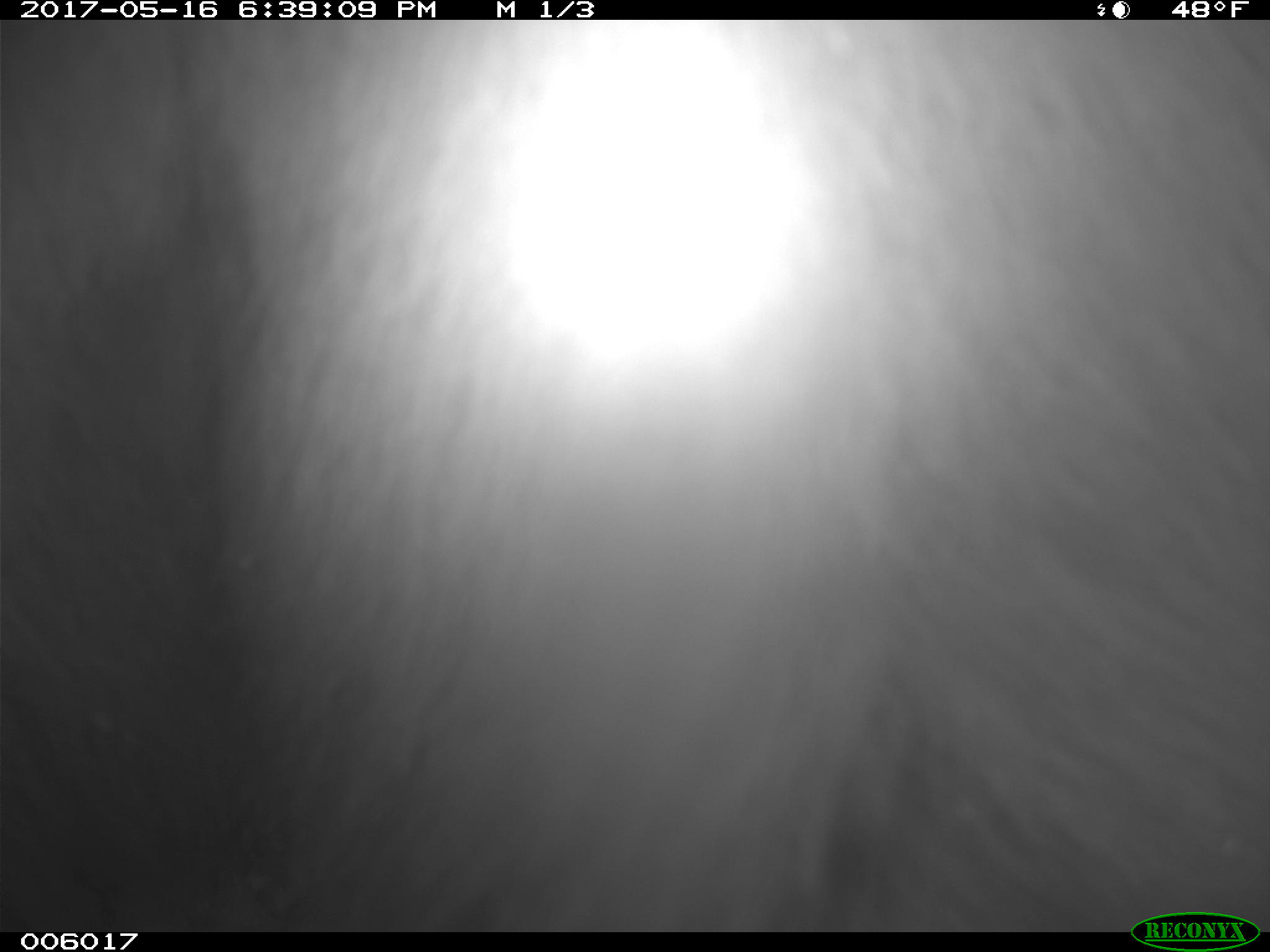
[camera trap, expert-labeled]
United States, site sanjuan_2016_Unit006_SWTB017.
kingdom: Animalia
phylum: Chordata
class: Mammalia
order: Carnivora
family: Ursidae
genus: Ursus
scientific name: Ursus americanus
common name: american black bear